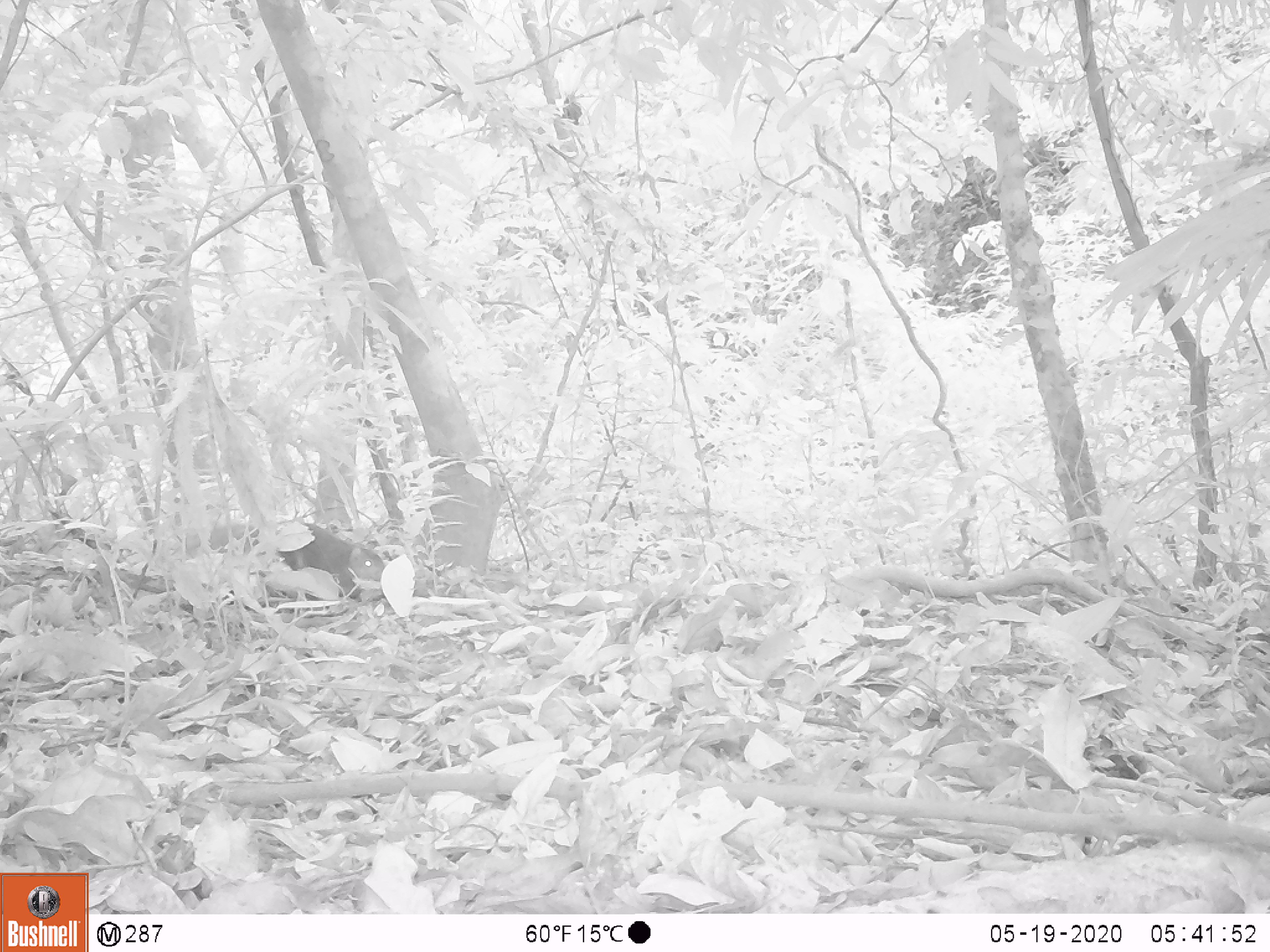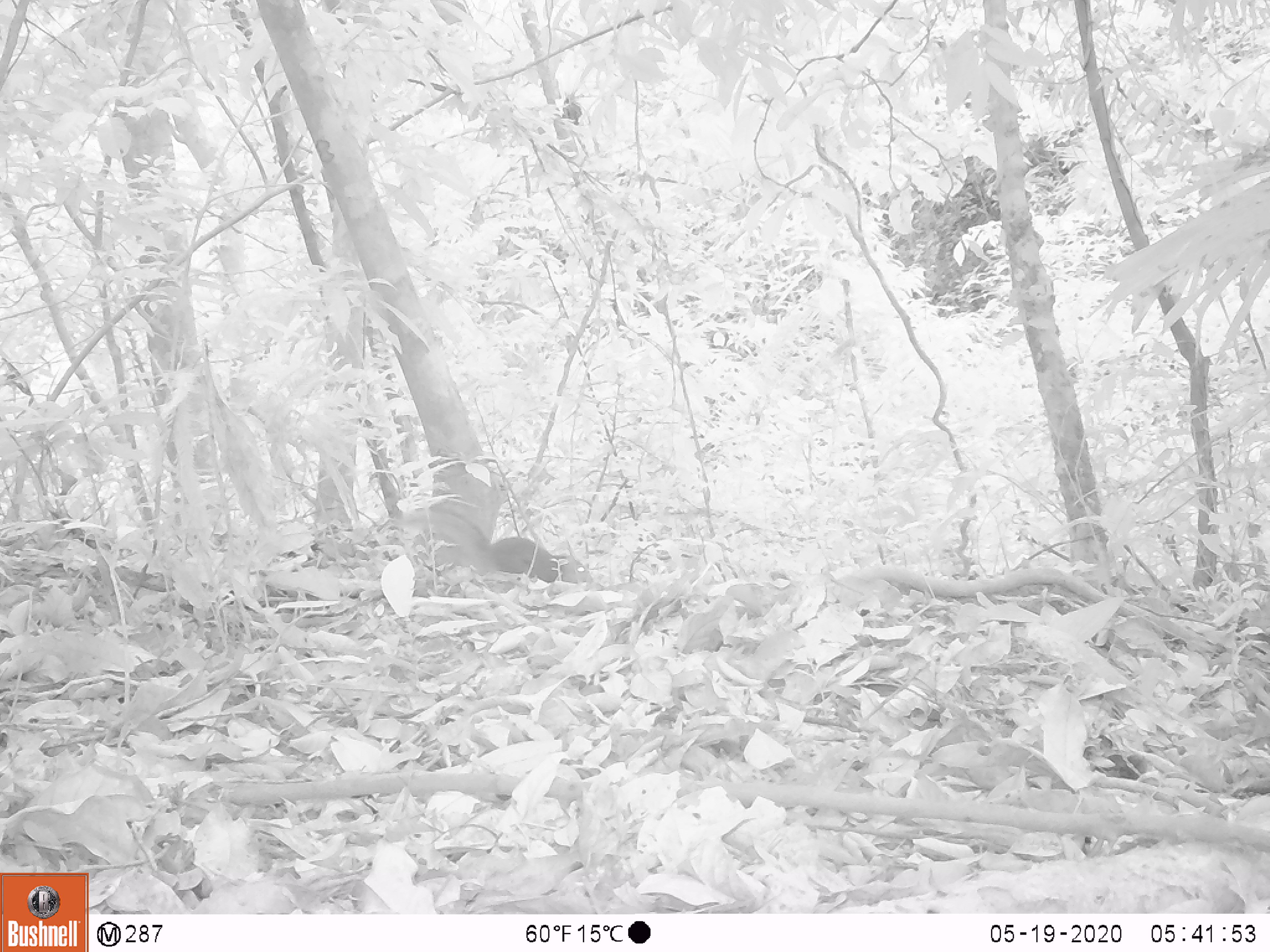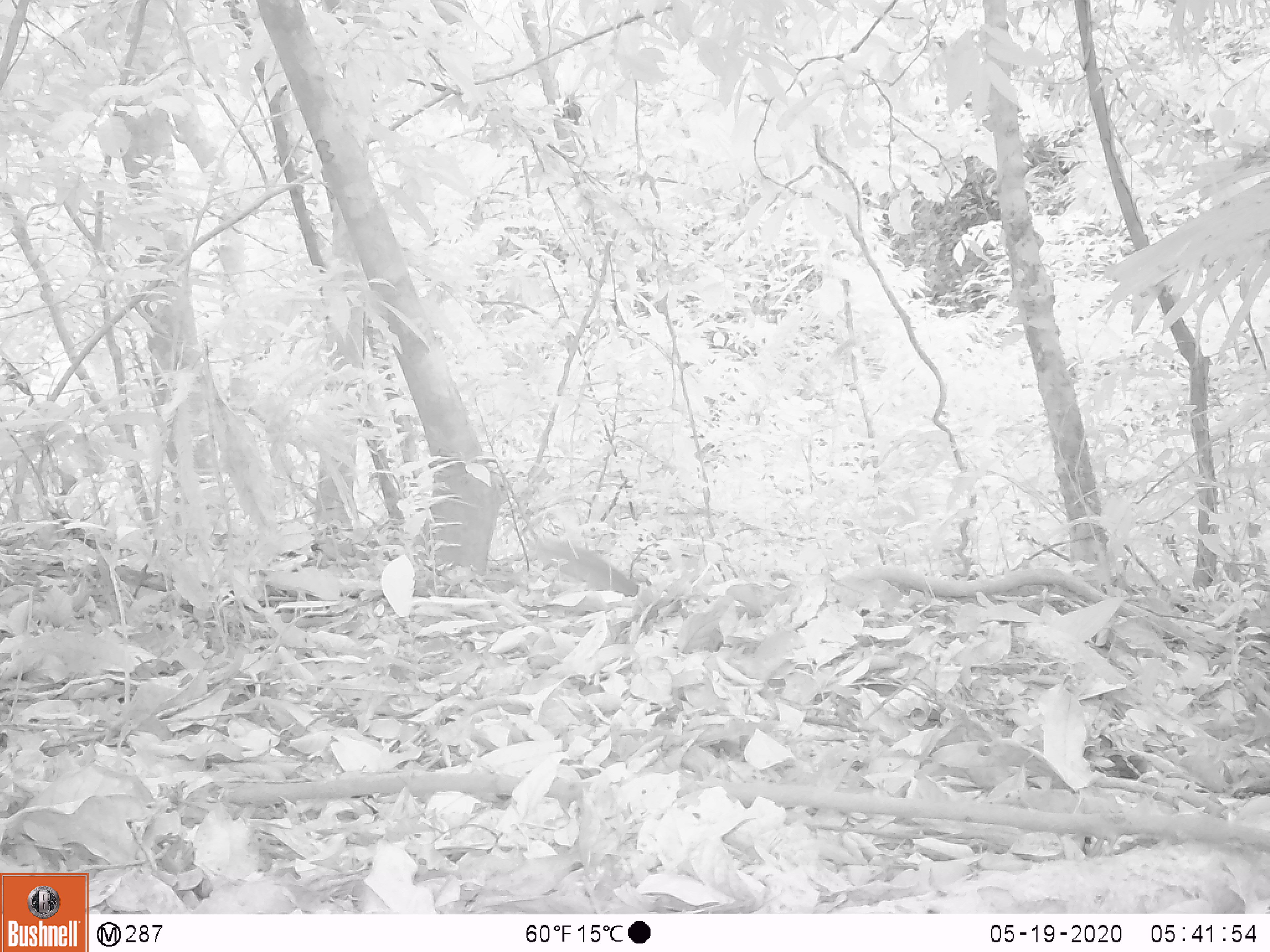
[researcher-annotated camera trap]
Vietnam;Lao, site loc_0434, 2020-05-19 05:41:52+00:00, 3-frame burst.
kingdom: Animalia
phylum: Chordata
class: Mammalia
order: Rodentia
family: Sciuridae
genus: Dremomys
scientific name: Dremomys rufigenis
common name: red-cheeked squirrel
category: red cheeked squirrel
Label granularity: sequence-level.